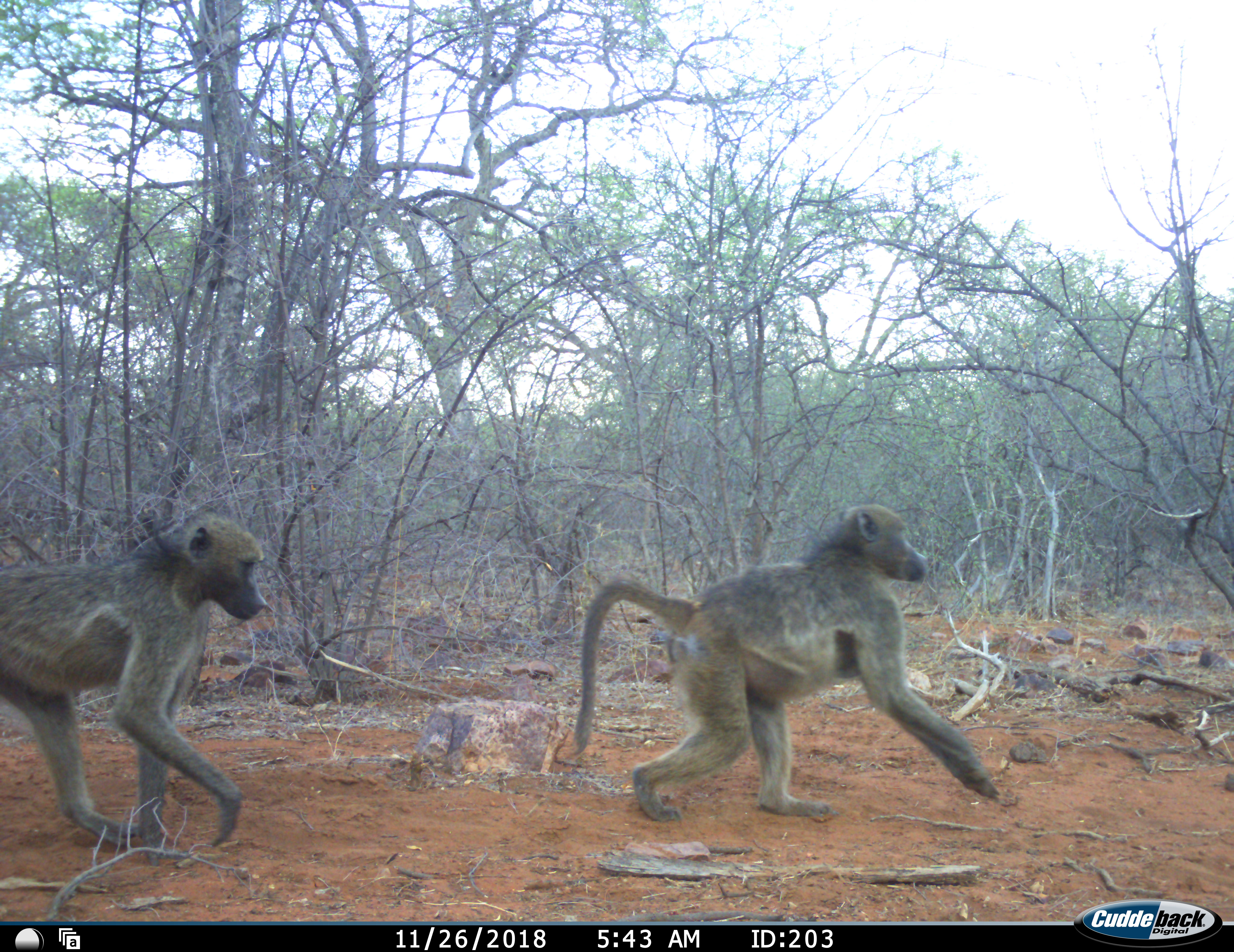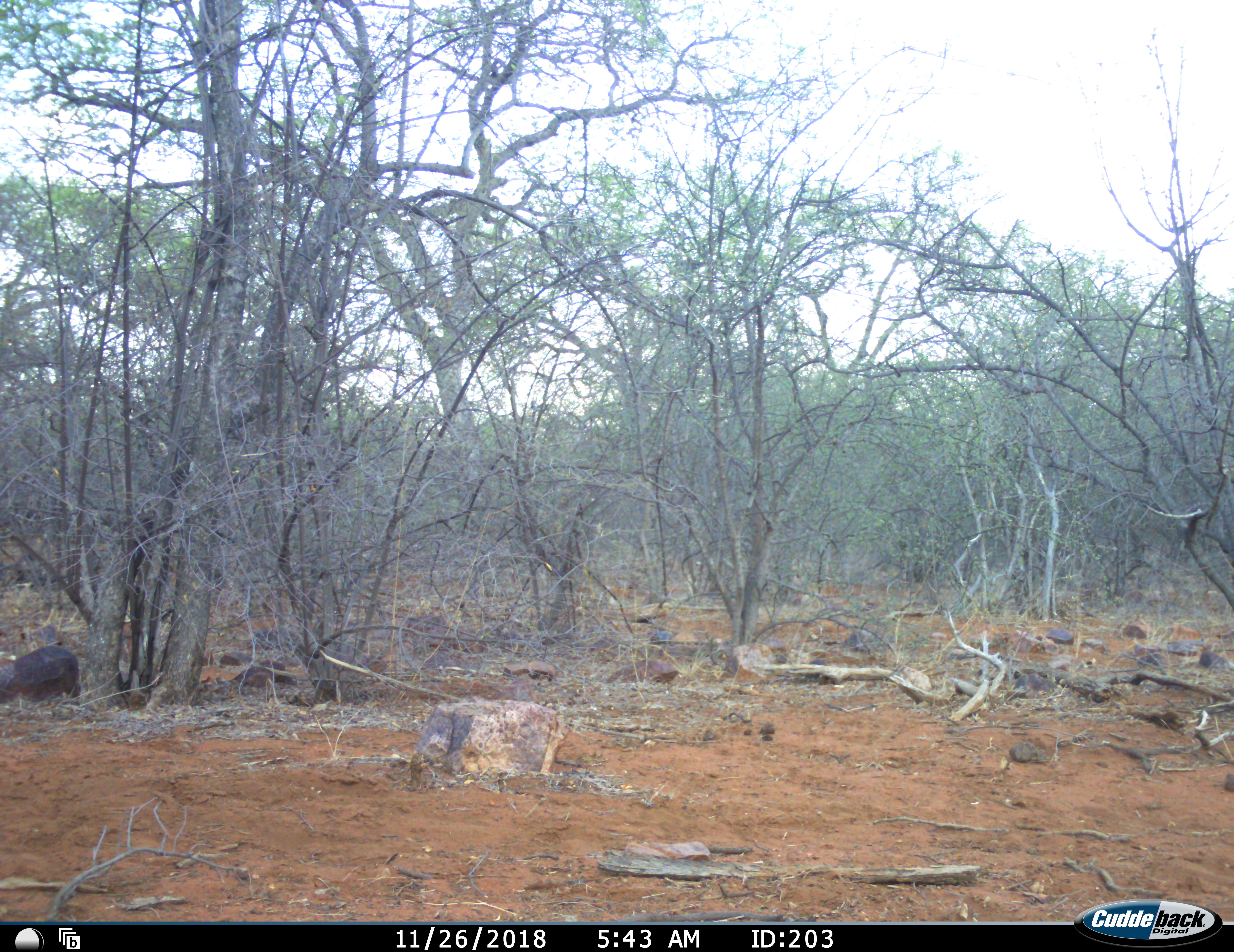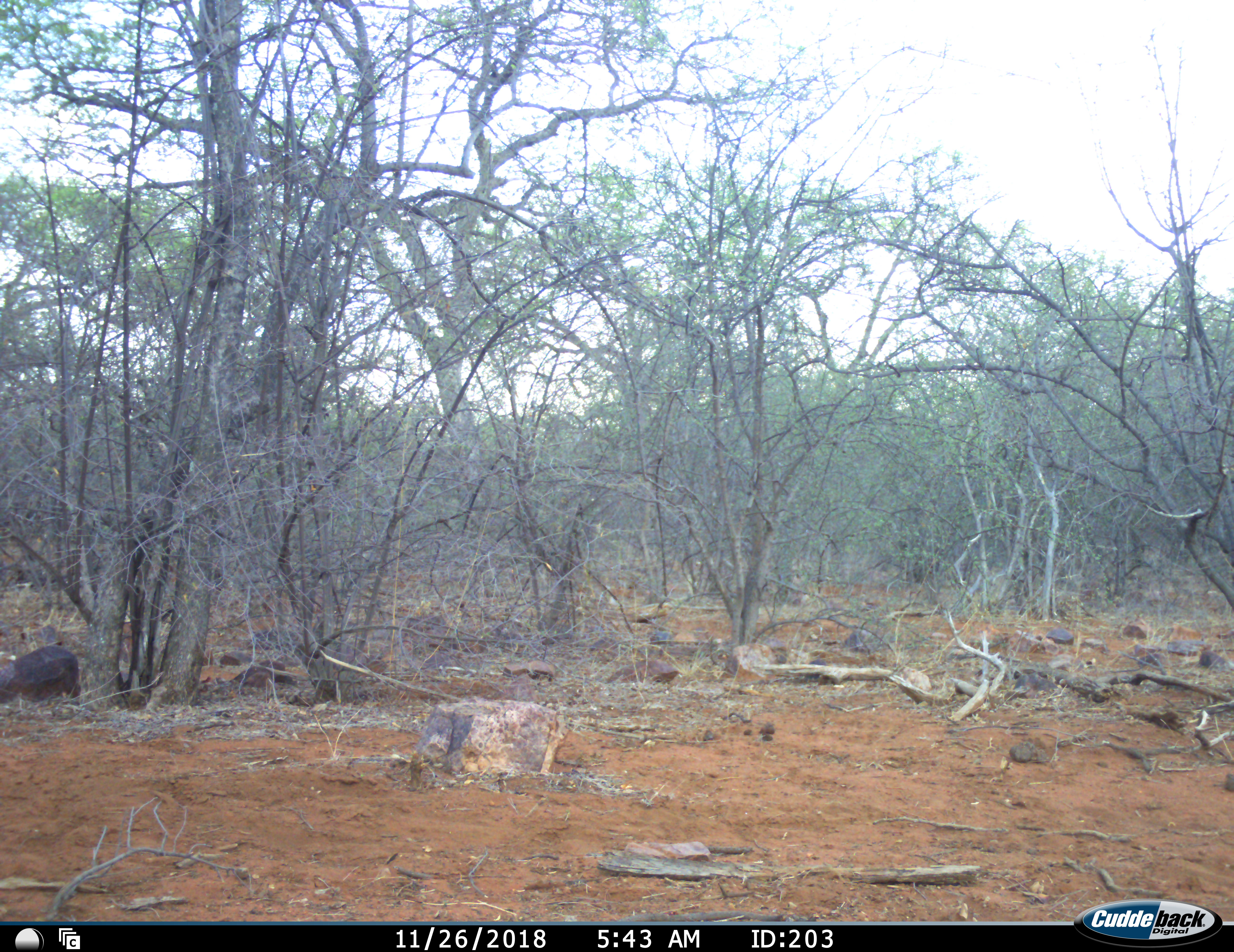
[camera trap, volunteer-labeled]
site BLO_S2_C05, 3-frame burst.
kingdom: Animalia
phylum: Chordata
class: Mammalia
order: Primates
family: Cercopithecidae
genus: Papio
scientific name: Papio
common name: baboon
Baboon (Papio), count 2. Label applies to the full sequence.